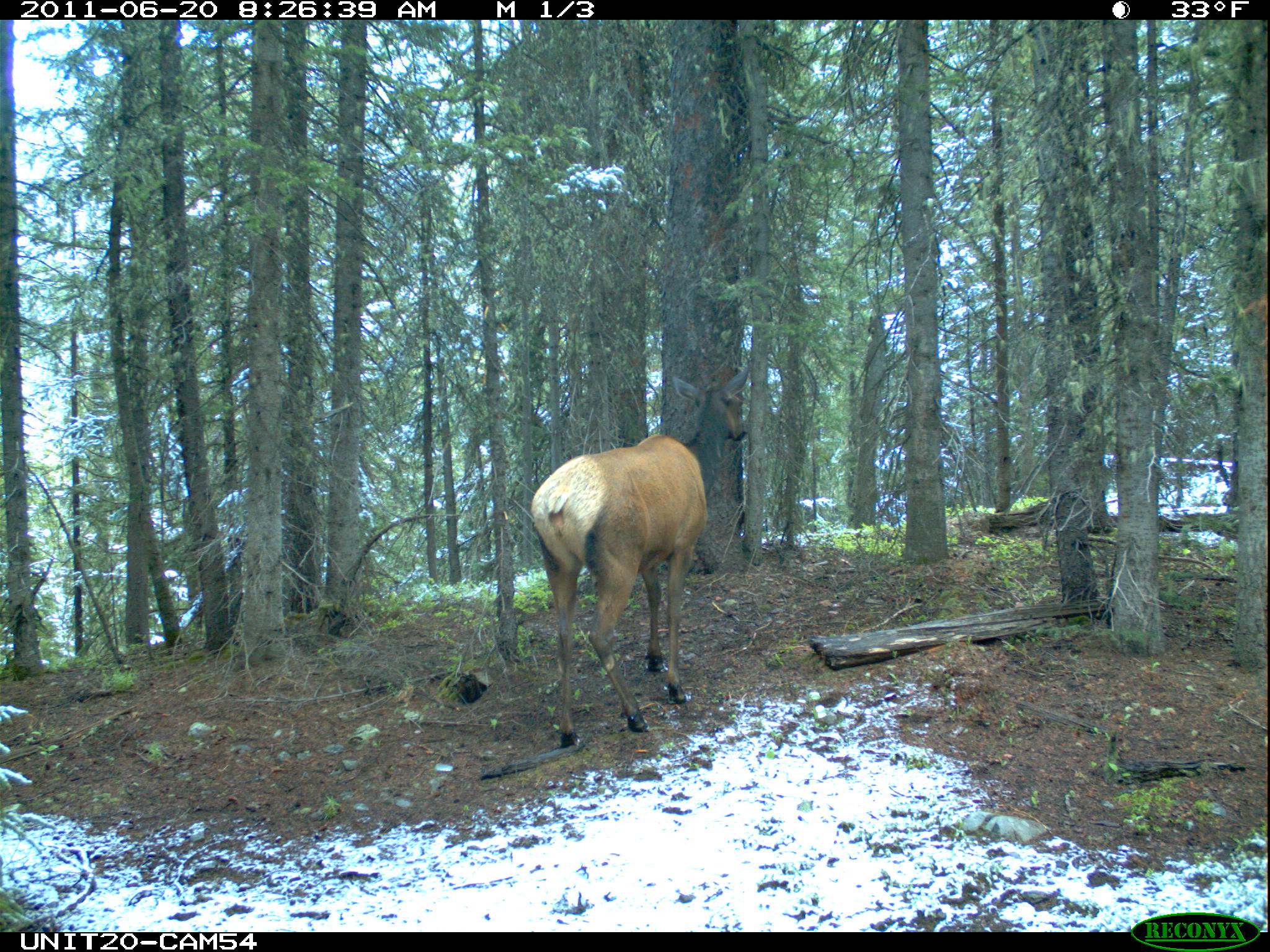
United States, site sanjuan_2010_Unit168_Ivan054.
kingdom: Animalia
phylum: Chordata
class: Mammalia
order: Artiodactyla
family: Cervidae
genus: Cervus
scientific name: Cervus elaphus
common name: red deer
Cervus elaphus (red deer).